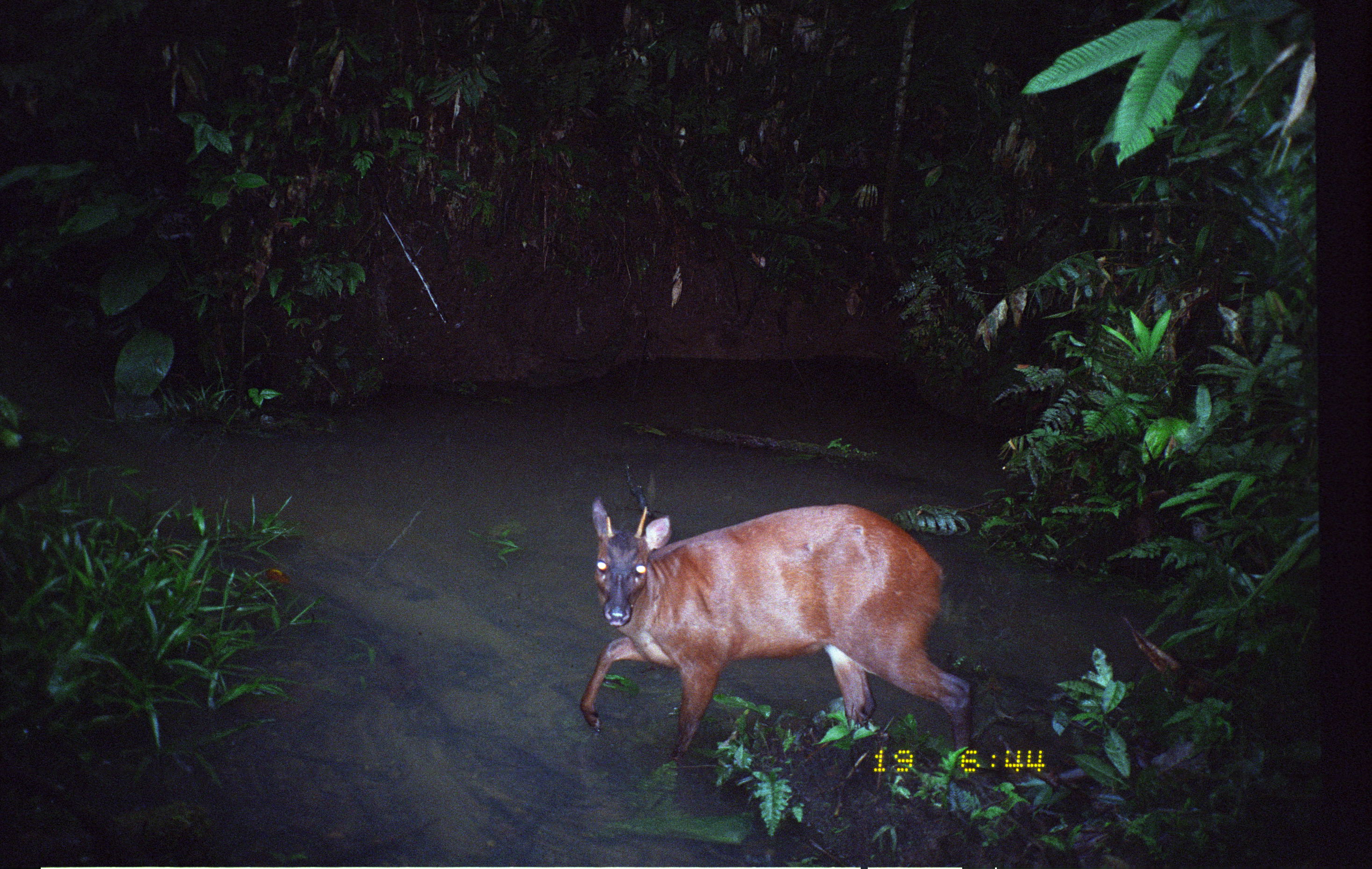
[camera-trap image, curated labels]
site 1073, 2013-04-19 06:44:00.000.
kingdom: Animalia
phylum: Chordata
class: Mammalia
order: Artiodactyla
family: Cervidae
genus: Mazama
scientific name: Mazama americana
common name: red brocket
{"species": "Mazama americana (red brocket)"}